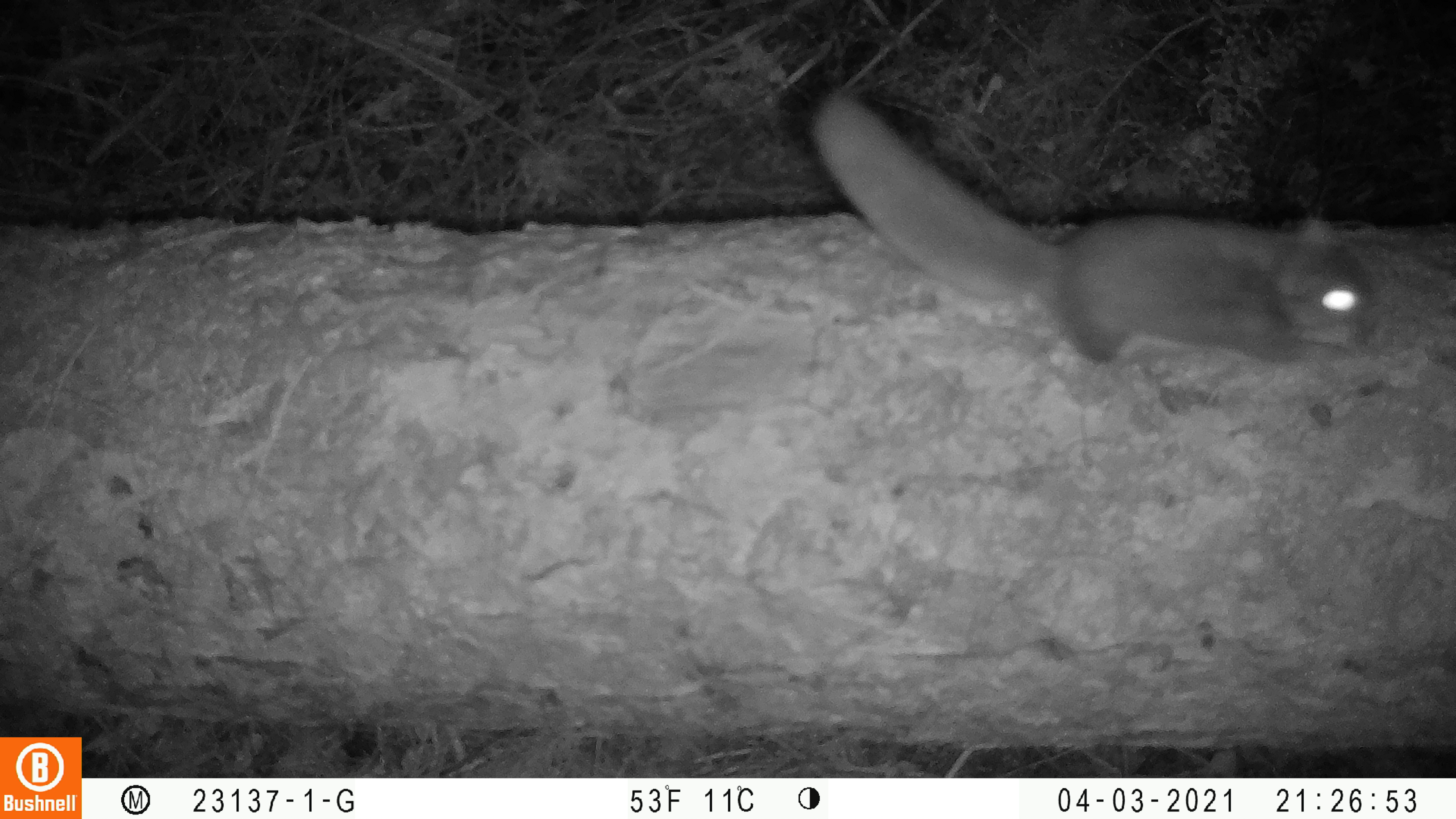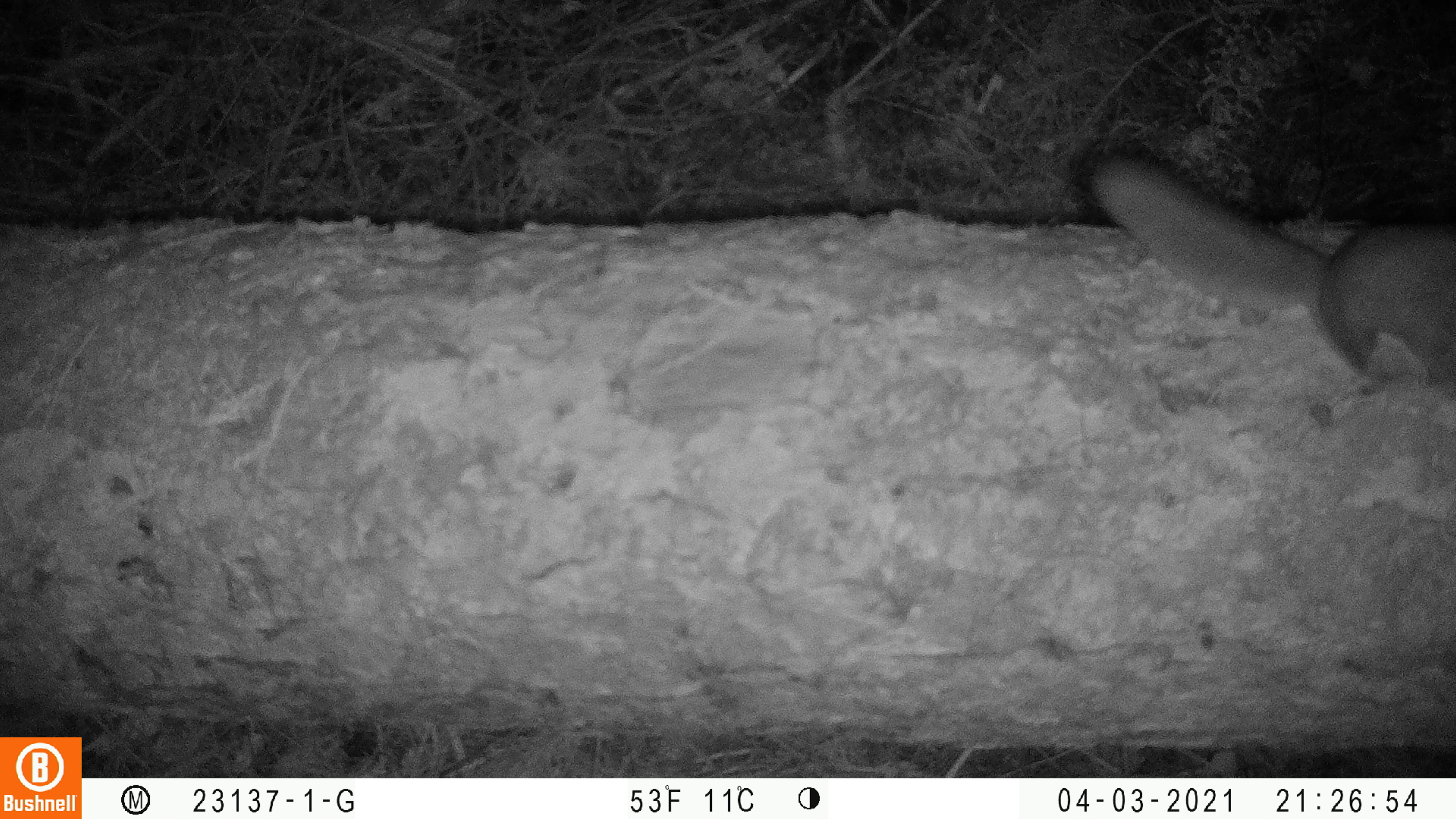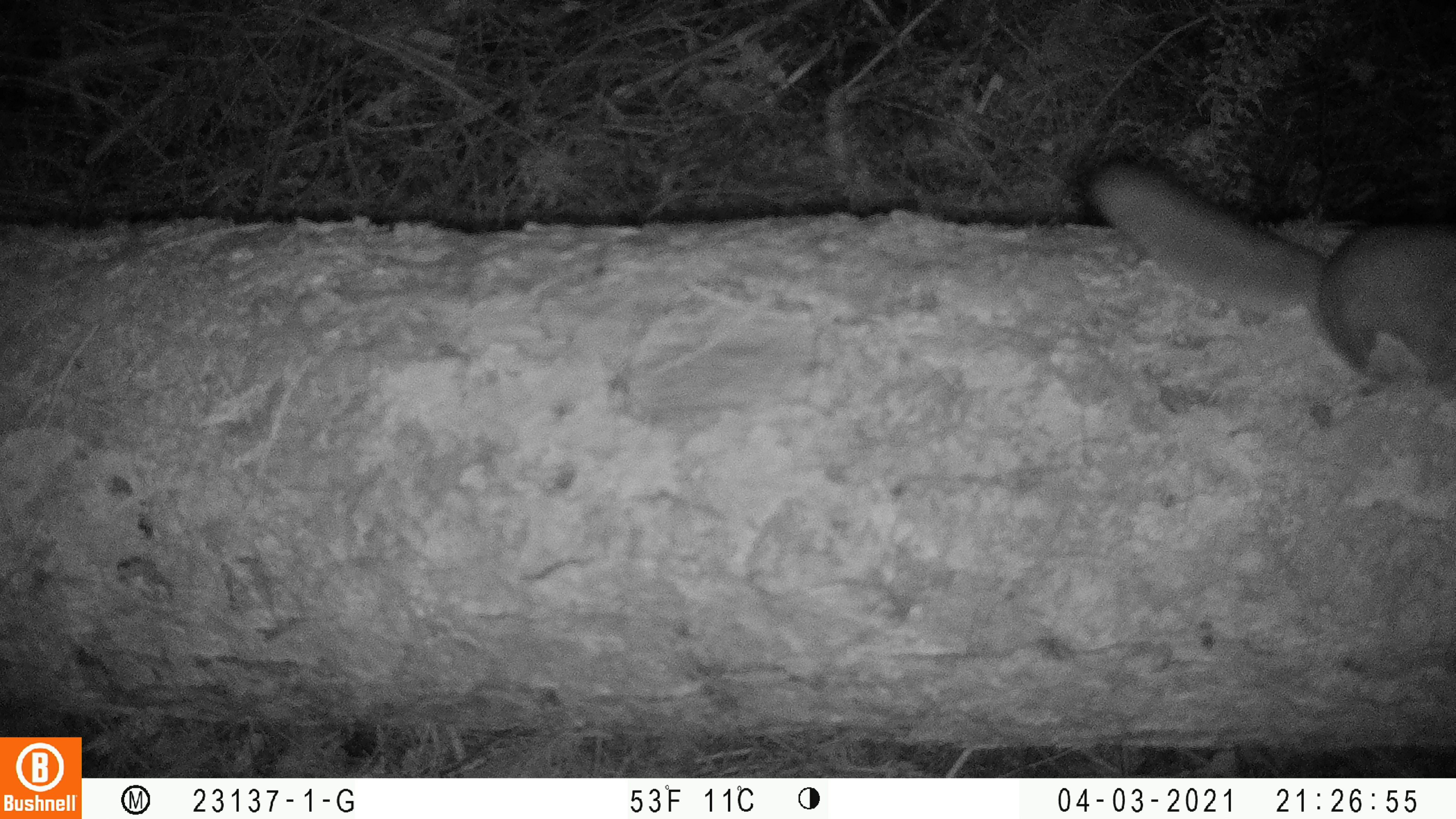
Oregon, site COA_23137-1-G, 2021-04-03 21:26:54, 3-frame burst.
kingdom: Animalia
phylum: Chordata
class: Mammalia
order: Rodentia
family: Sciuridae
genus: Glaucomys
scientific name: Glaucomys oregonensis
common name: humboldt's flying squirrel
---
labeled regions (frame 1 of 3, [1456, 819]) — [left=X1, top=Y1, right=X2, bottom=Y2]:
humboldt's flying squirrel: [left=806, top=84, right=1393, bottom=371]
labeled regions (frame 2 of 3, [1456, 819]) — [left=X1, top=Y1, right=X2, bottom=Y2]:
humboldt's flying squirrel: [left=1081, top=147, right=1451, bottom=397]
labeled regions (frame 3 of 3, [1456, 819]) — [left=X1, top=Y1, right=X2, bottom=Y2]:
humboldt's flying squirrel: [left=1089, top=157, right=1451, bottom=398]